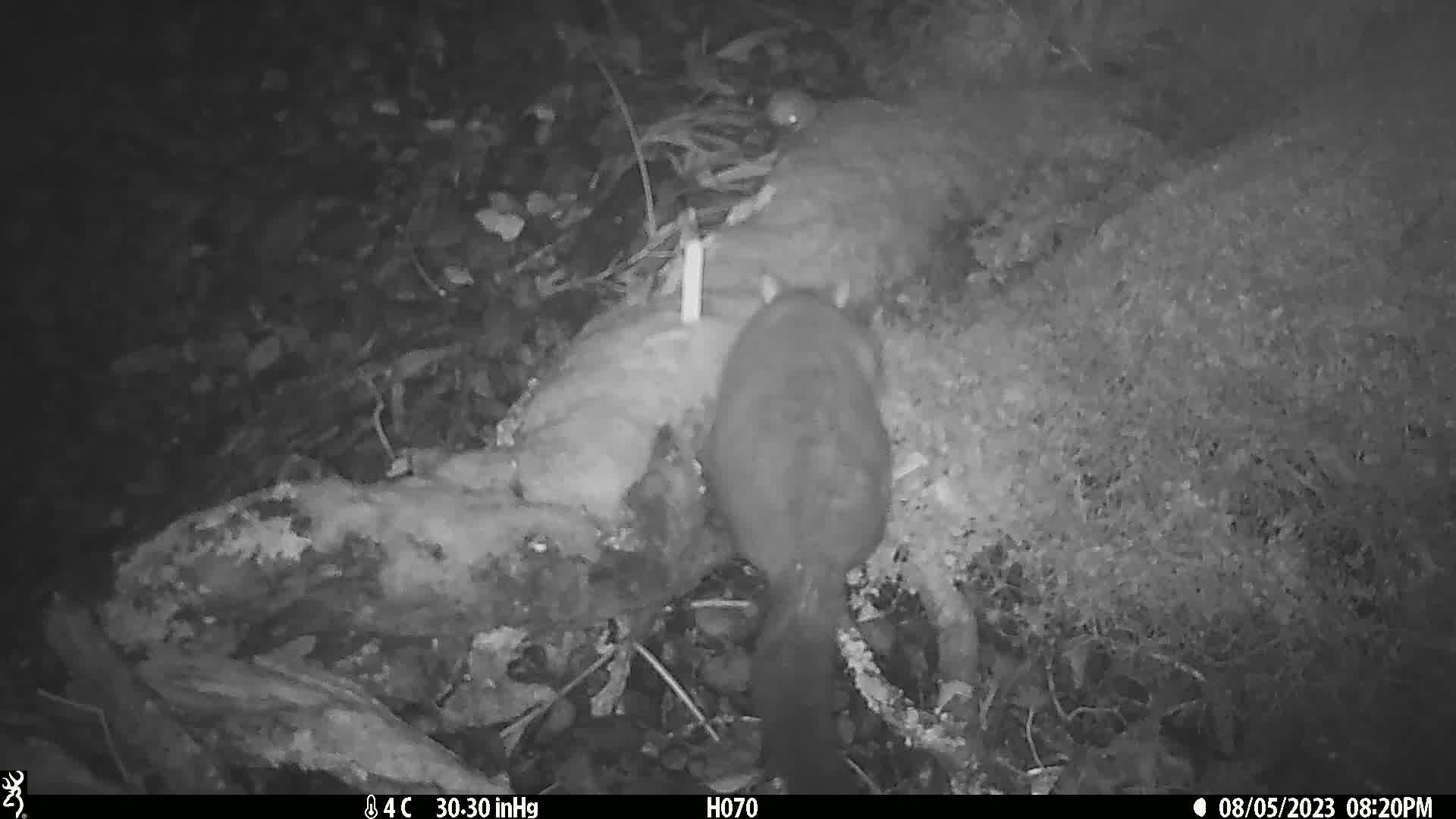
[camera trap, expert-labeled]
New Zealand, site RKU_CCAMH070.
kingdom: Animalia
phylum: Chordata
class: Mammalia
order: Diprotodontia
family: Phalangeridae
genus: Trichosurus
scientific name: Trichosurus vulpecula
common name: common brushtail possum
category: possum